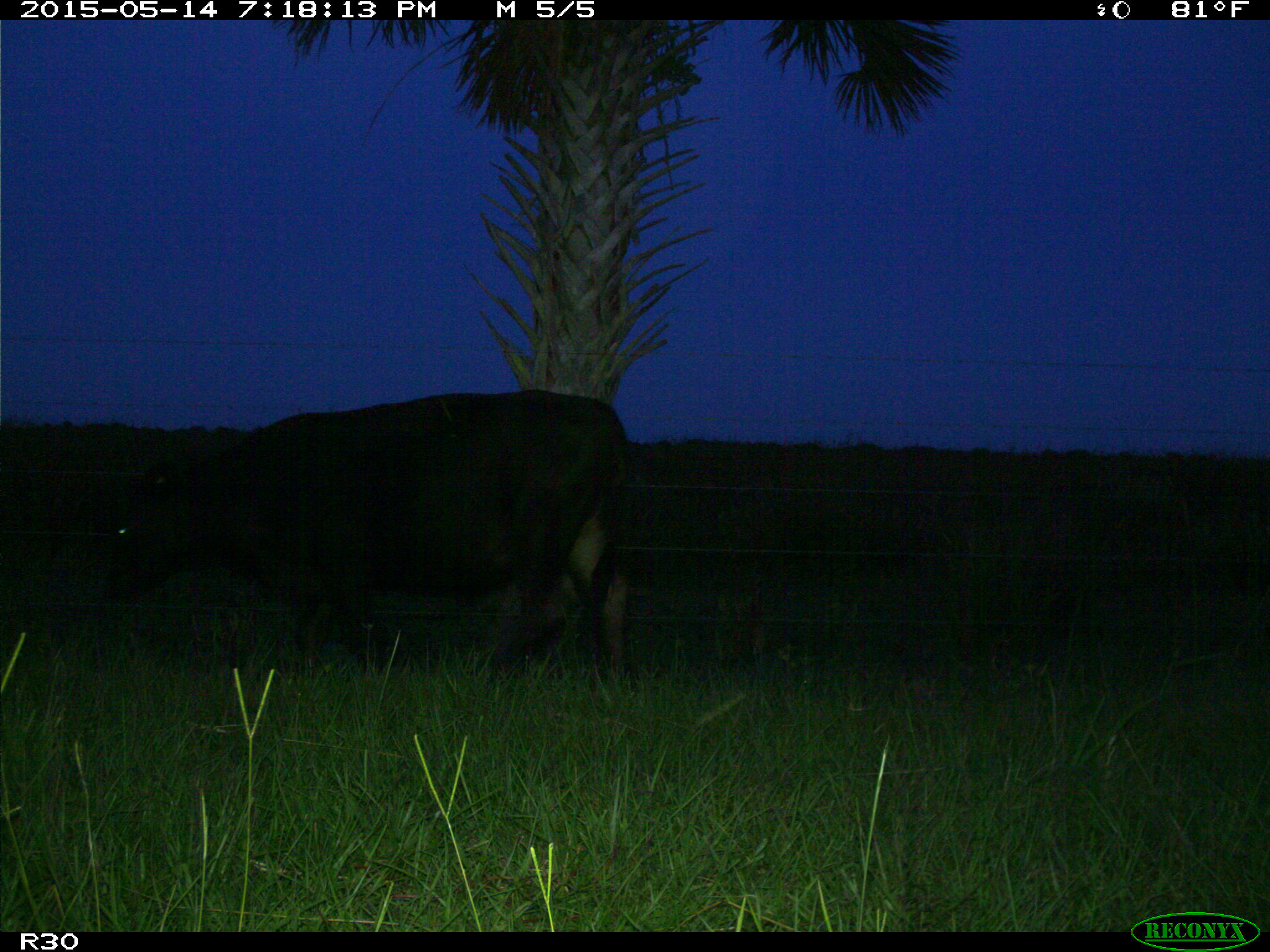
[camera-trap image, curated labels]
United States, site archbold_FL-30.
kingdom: Animalia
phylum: Chordata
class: Mammalia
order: Artiodactyla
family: Bovidae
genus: Bos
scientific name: Bos taurus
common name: domestic cow